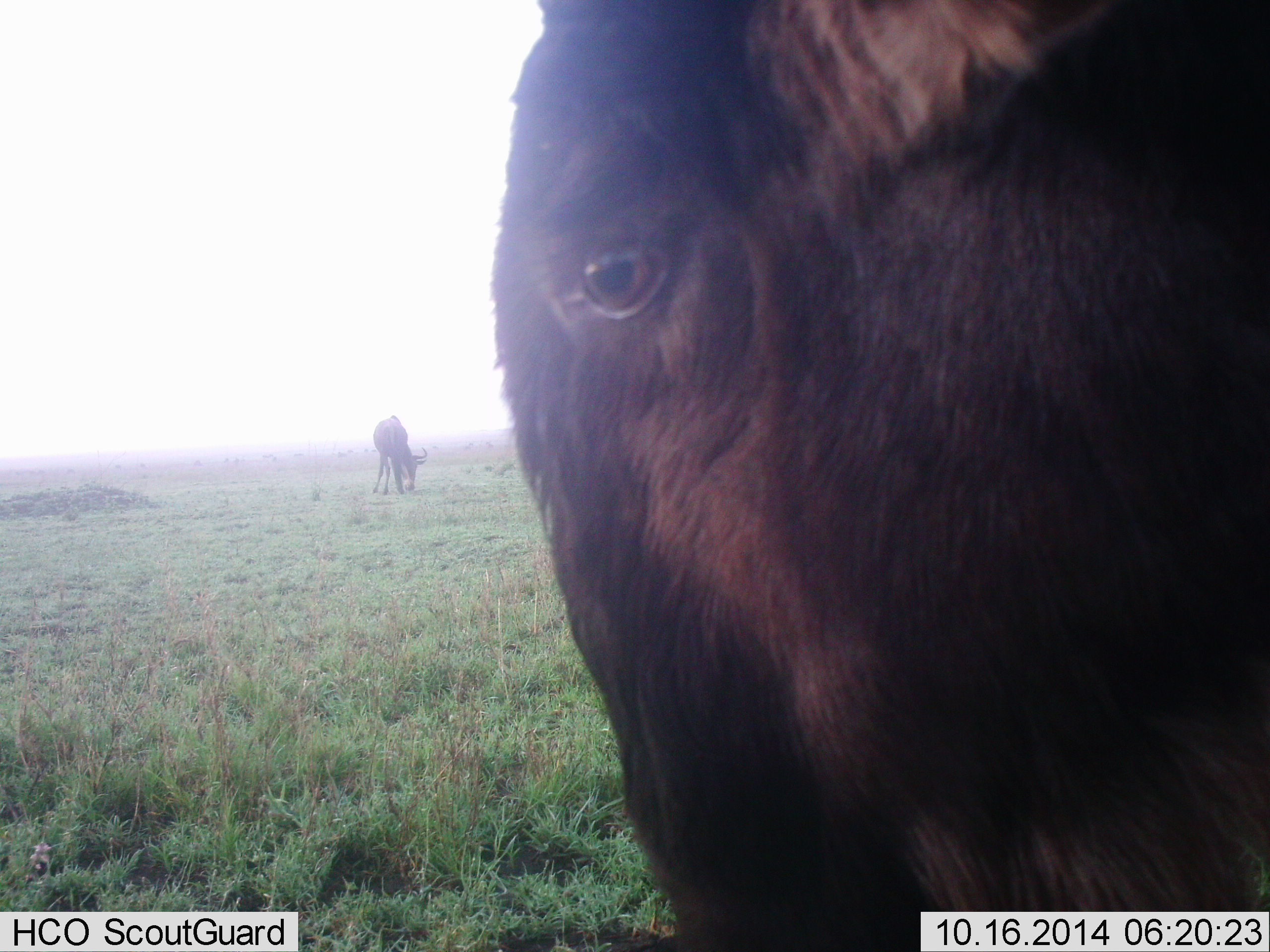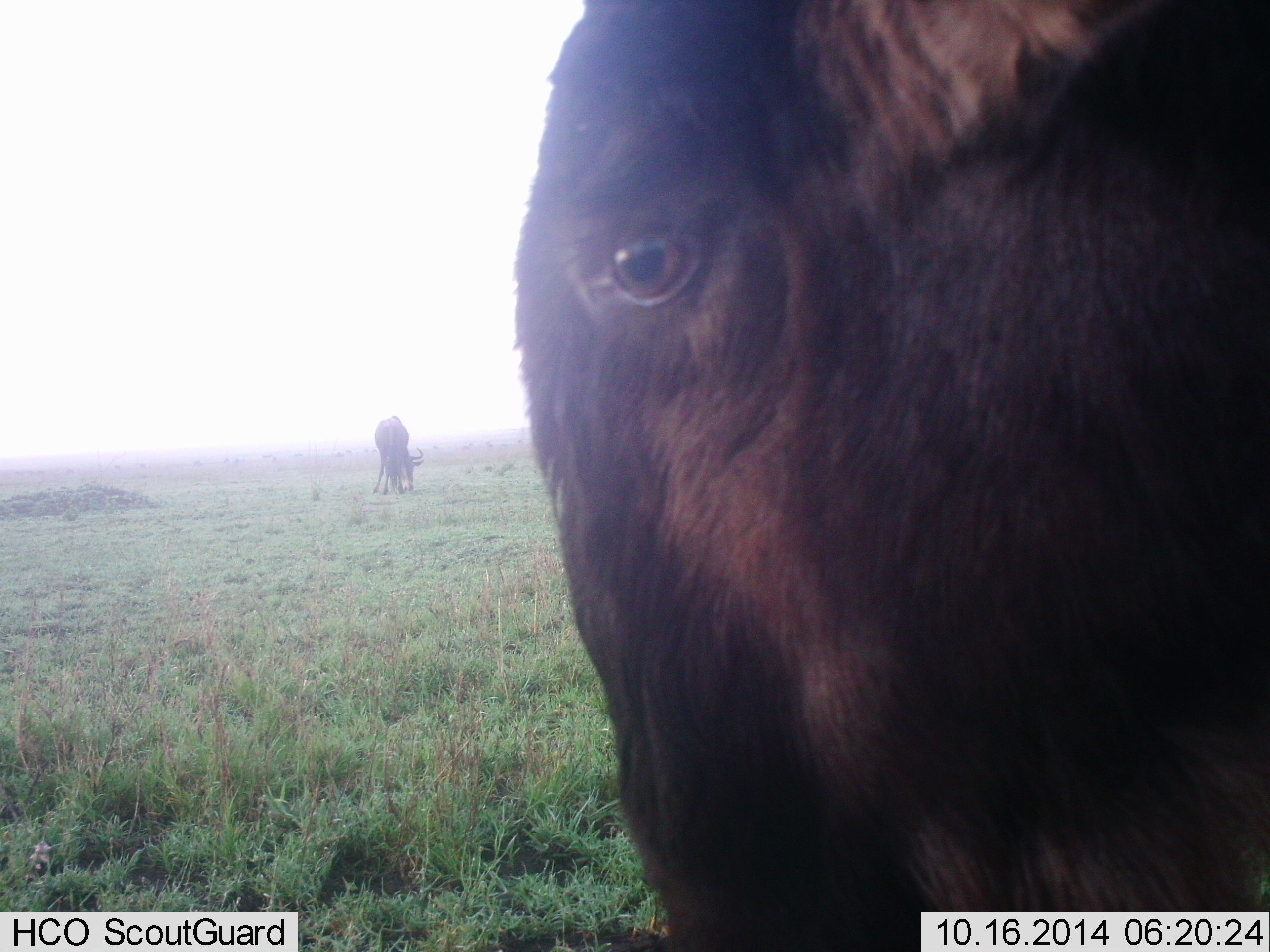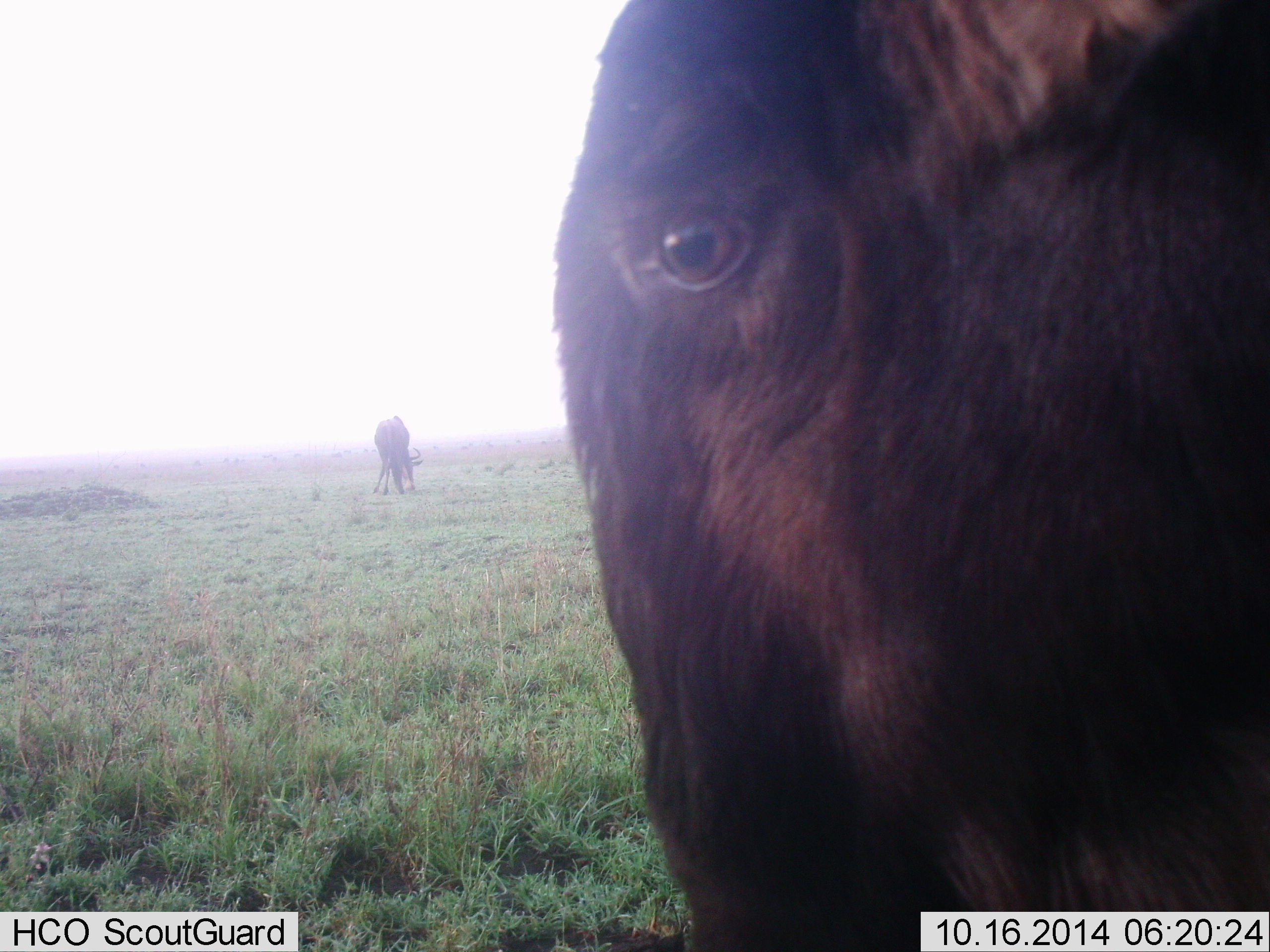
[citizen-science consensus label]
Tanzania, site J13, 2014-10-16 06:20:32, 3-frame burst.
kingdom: Animalia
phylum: Chordata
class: Mammalia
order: Artiodactyla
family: Bovidae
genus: Connochaetes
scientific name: Connochaetes taurinus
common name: blue wildebeest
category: wildebeest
Wildebeest (blue wildebeest) (Connochaetes taurinus), count 2. Behavior (volunteer vote fractions): standing 82%, resting 9%, moving 0%, interacting 0%. Young present (vote fraction): 0%. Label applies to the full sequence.